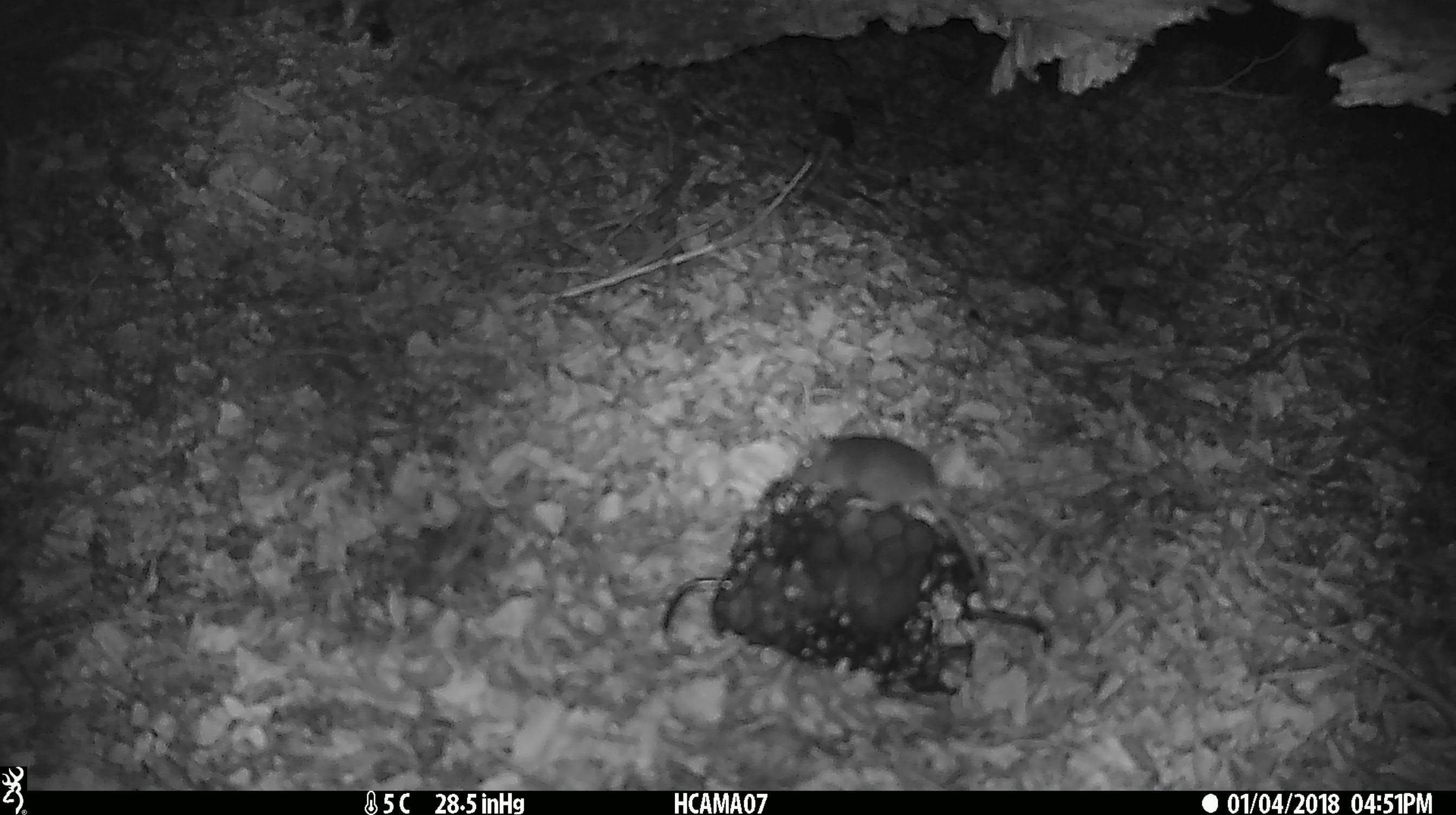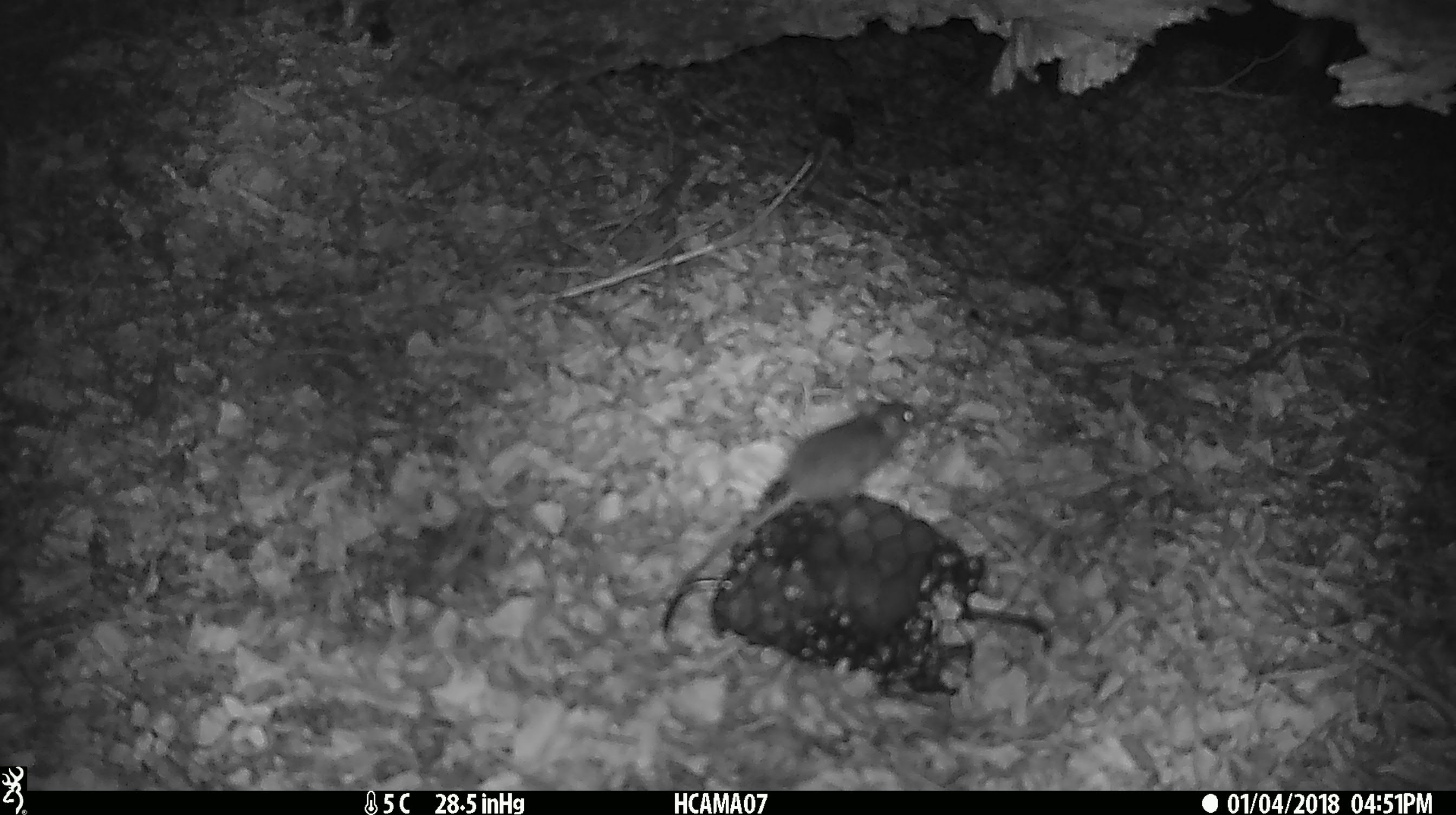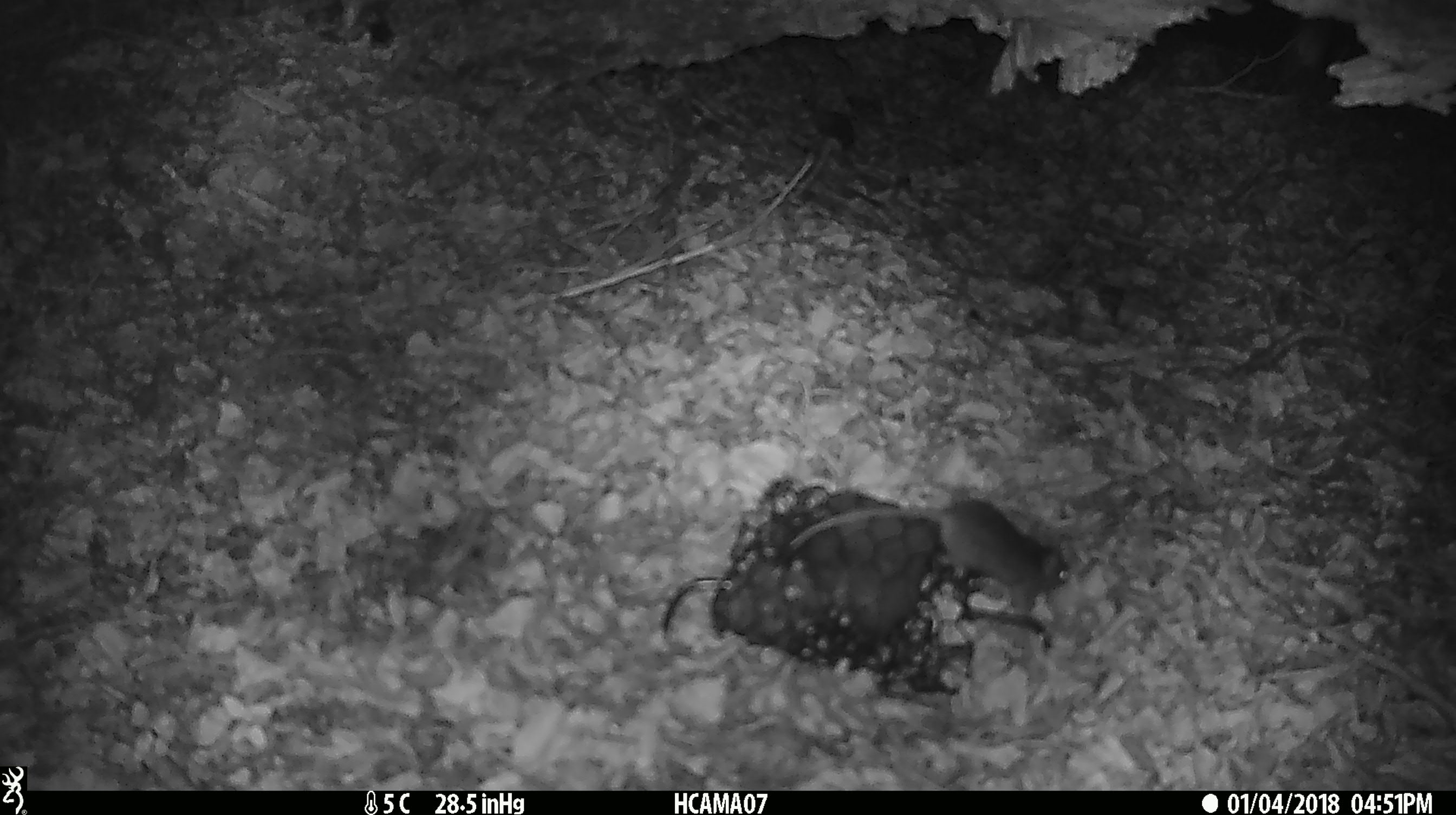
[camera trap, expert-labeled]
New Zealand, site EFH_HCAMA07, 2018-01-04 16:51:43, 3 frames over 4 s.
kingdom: Animalia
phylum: Chordata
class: Mammalia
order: Rodentia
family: Muridae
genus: Mus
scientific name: Mus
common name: mouse